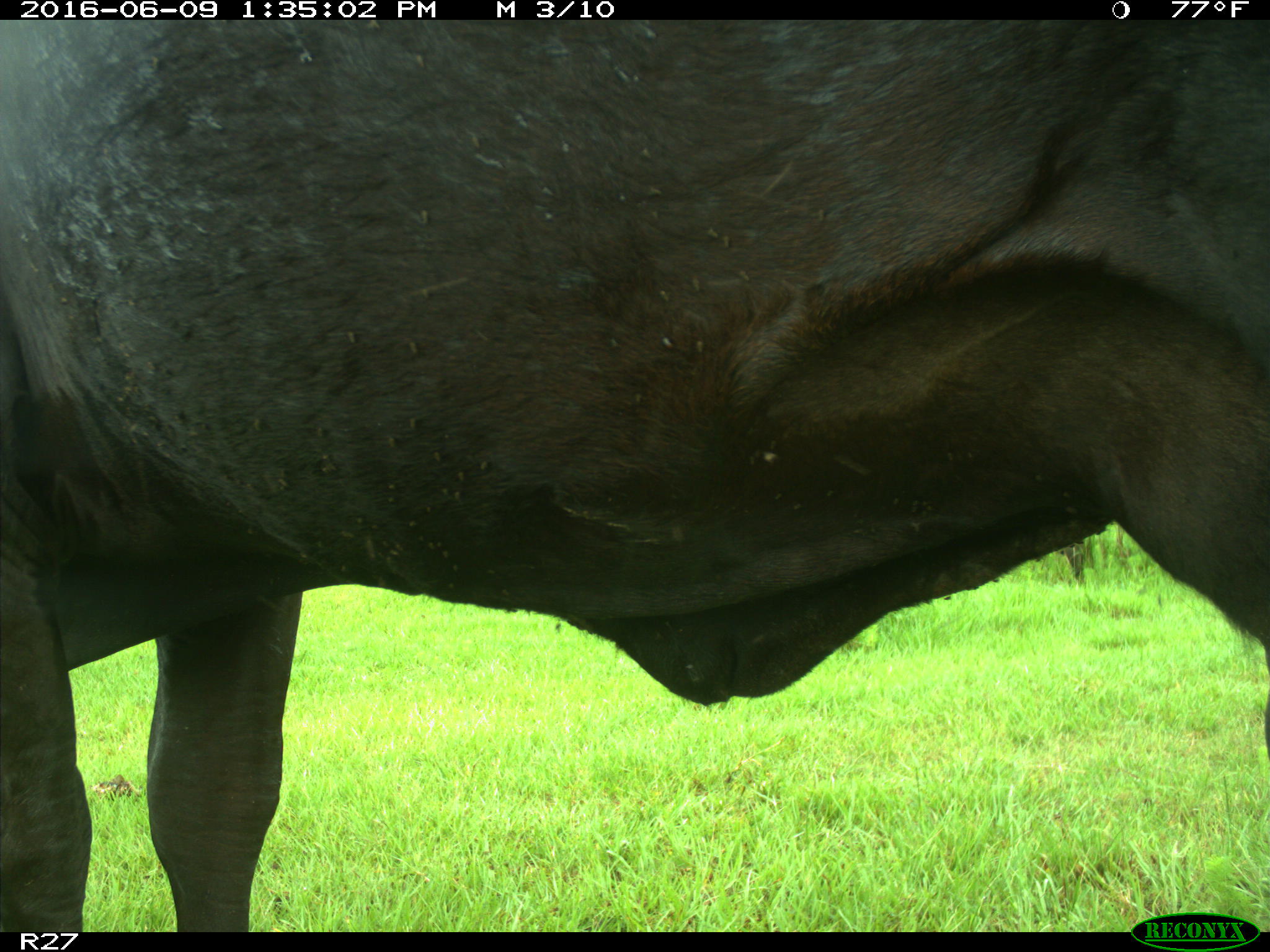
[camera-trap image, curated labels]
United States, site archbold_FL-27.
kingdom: Animalia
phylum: Chordata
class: Mammalia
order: Artiodactyla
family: Bovidae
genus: Bos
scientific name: Bos taurus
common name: domestic cow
Bos taurus (domestic cow).